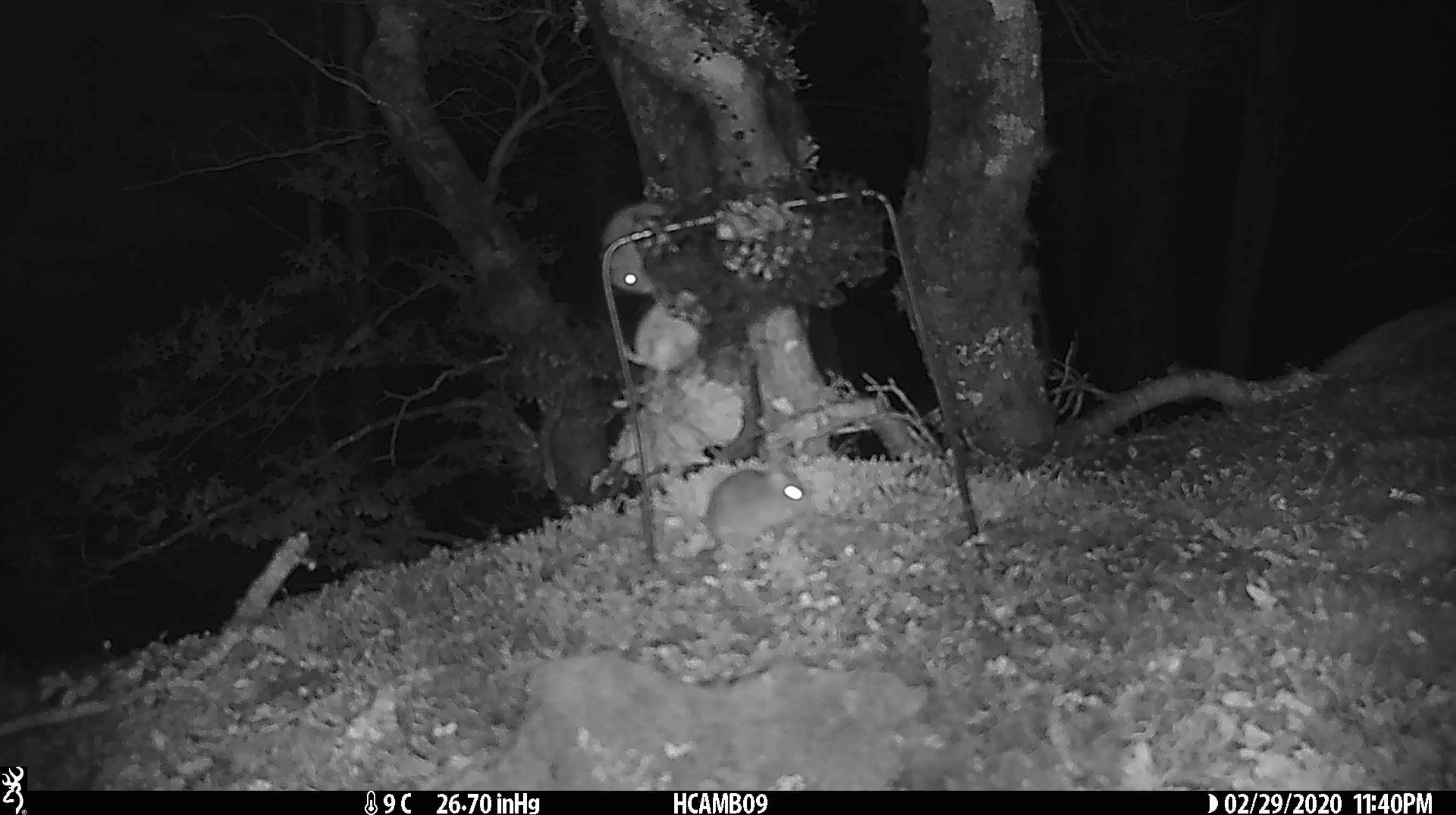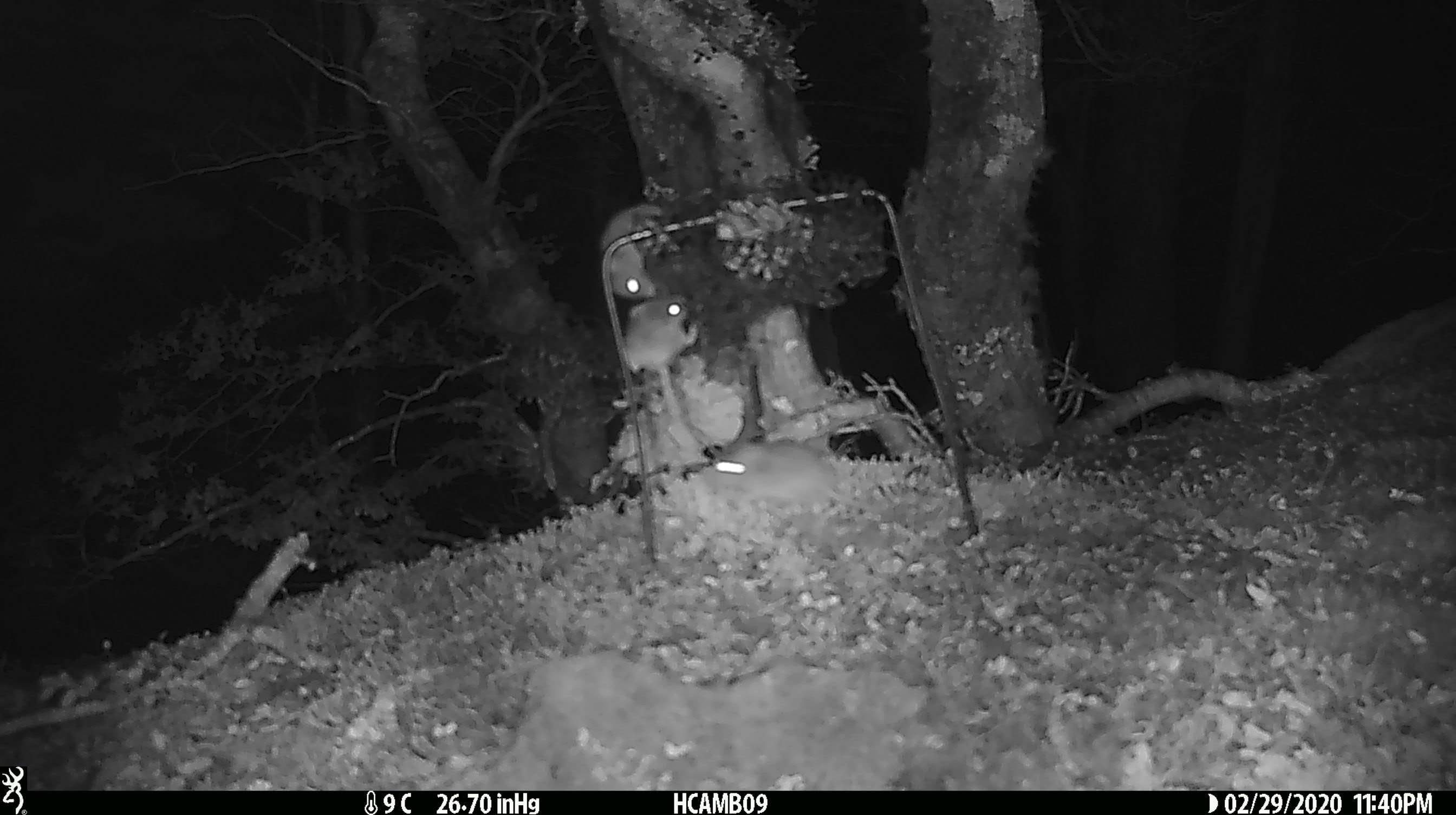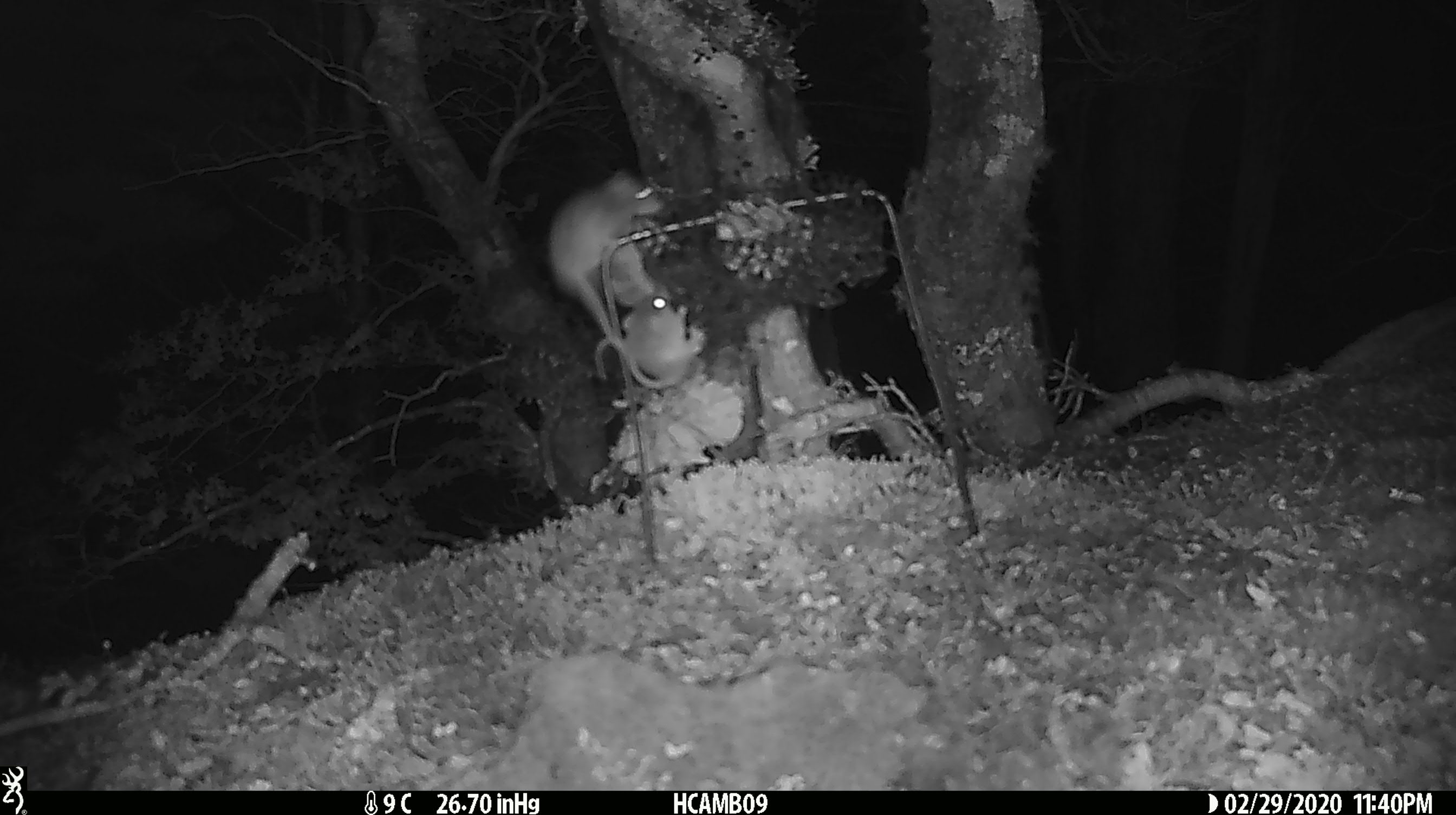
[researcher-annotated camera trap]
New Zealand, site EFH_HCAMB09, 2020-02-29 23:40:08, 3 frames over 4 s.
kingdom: Animalia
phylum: Chordata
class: Mammalia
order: Rodentia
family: Muridae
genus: Mus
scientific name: Mus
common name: mouse